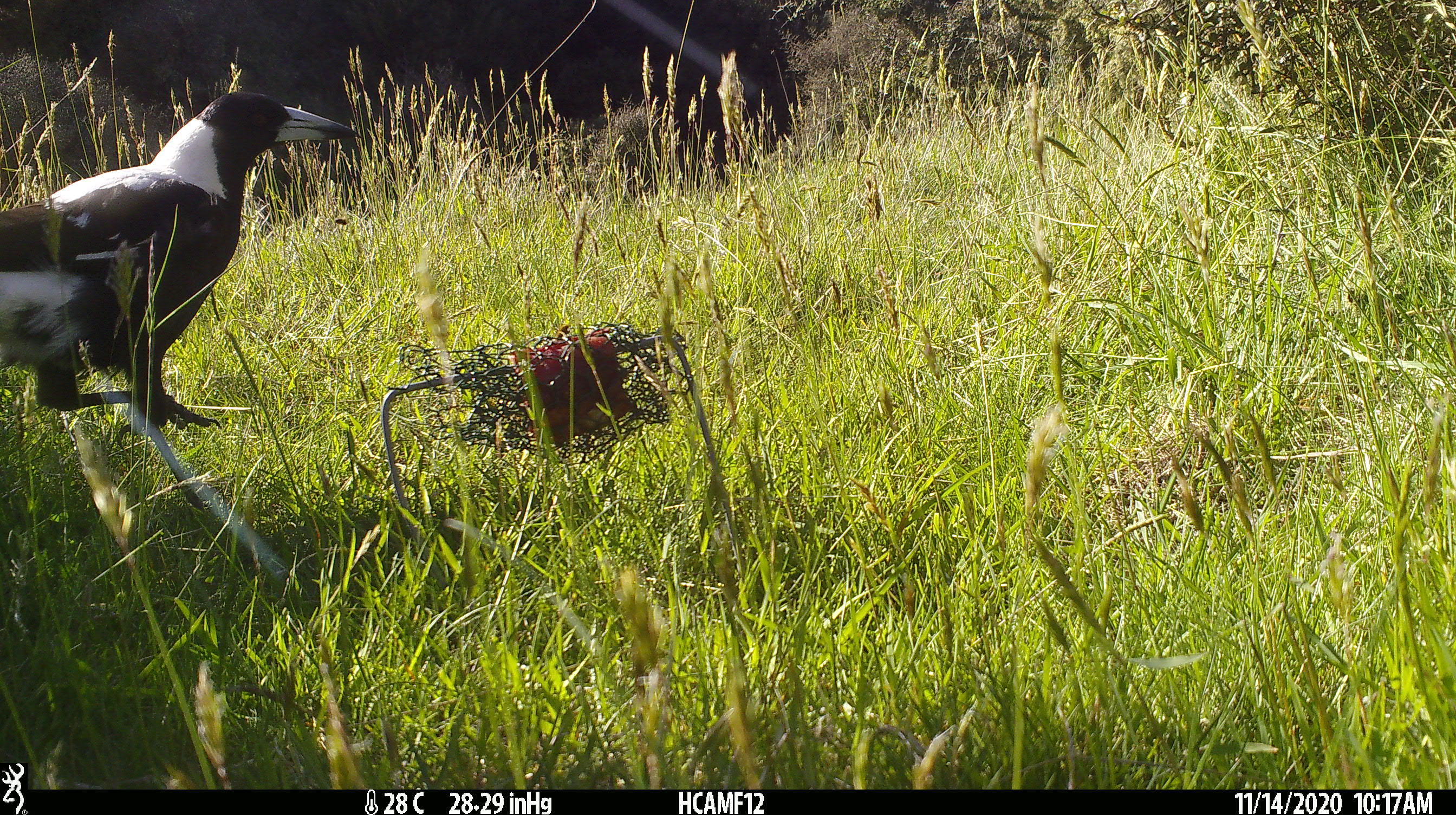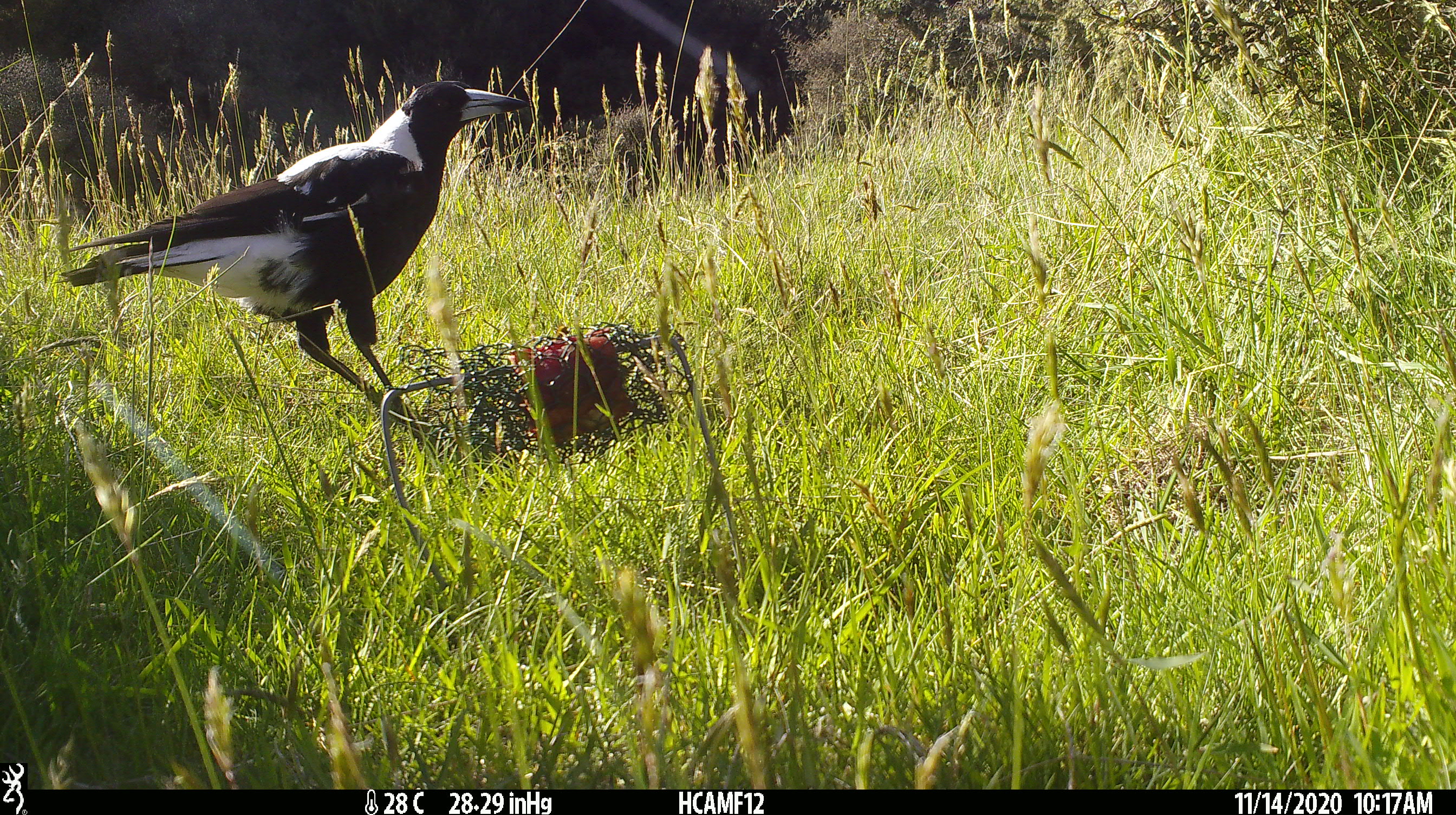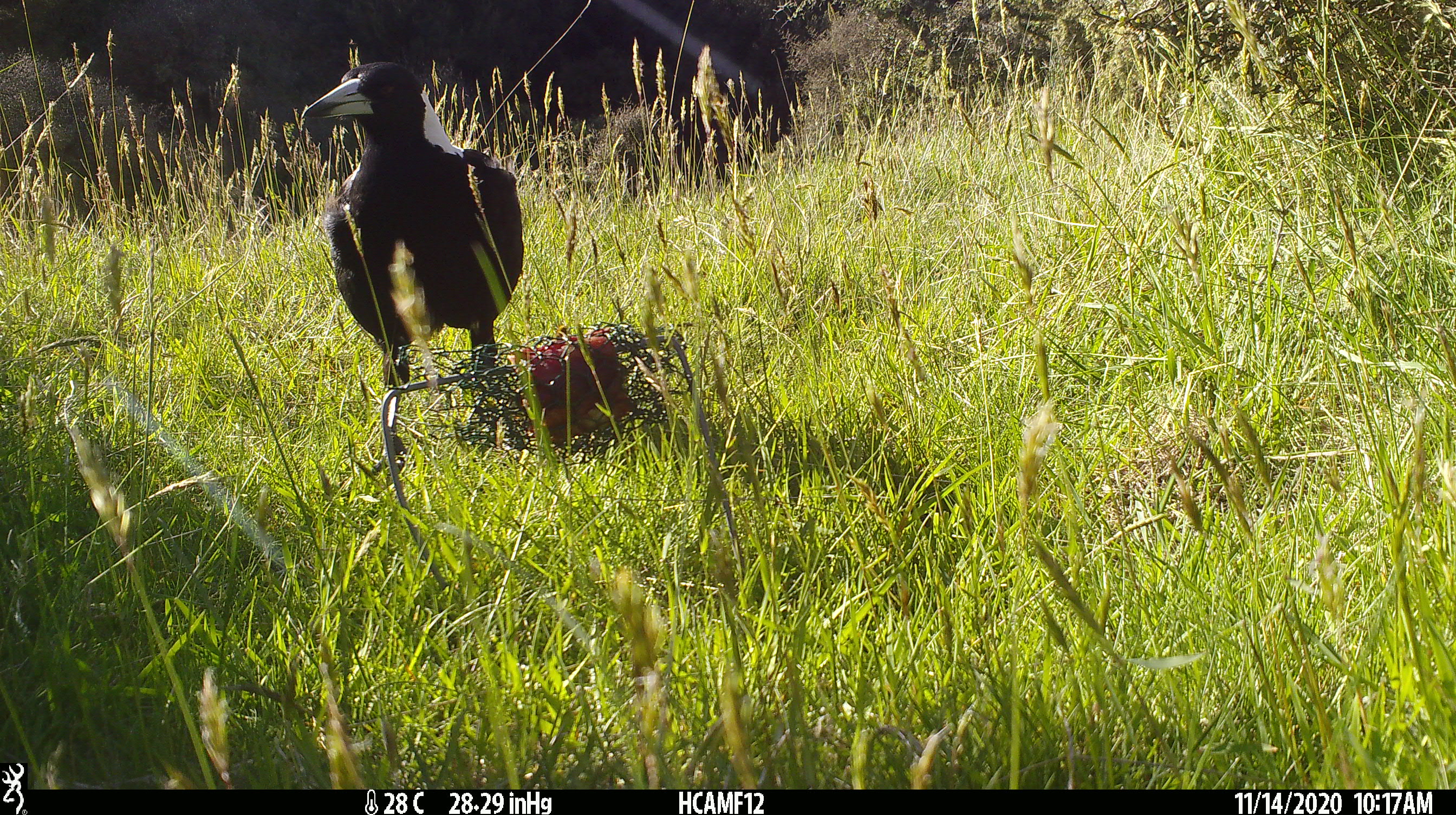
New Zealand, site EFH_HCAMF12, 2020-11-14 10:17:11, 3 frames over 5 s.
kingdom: Animalia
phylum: Chordata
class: Aves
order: Passeriformes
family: Artamidae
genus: Gymnorhina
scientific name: Gymnorhina tibicen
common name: australian magpie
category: magpie